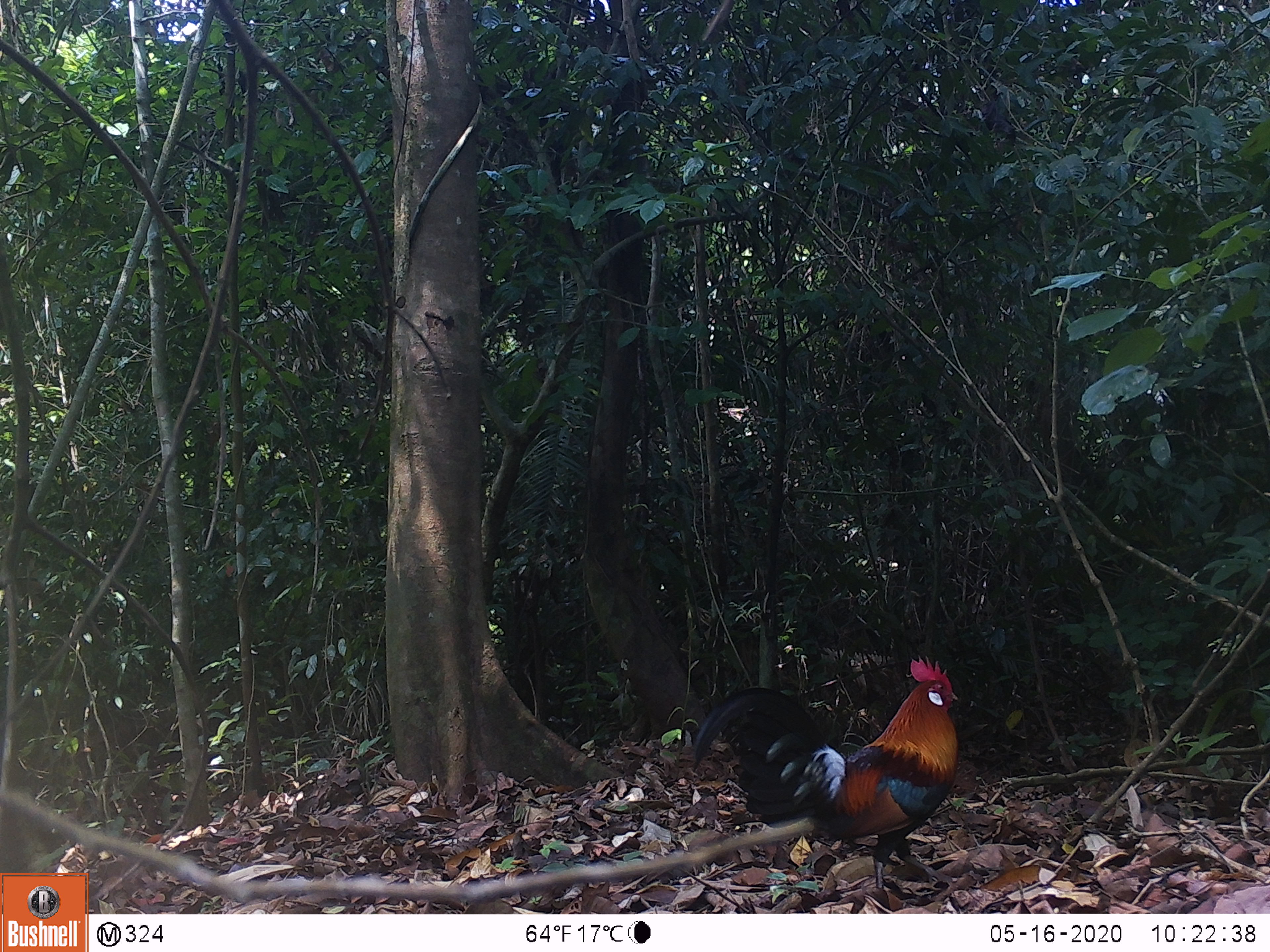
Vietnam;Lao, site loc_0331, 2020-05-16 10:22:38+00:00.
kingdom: Animalia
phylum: Chordata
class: Aves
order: Galliformes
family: Phasianidae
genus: Gallus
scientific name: Gallus gallus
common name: red junglefowl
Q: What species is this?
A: Red junglefowl (Gallus gallus).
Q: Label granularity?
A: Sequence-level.